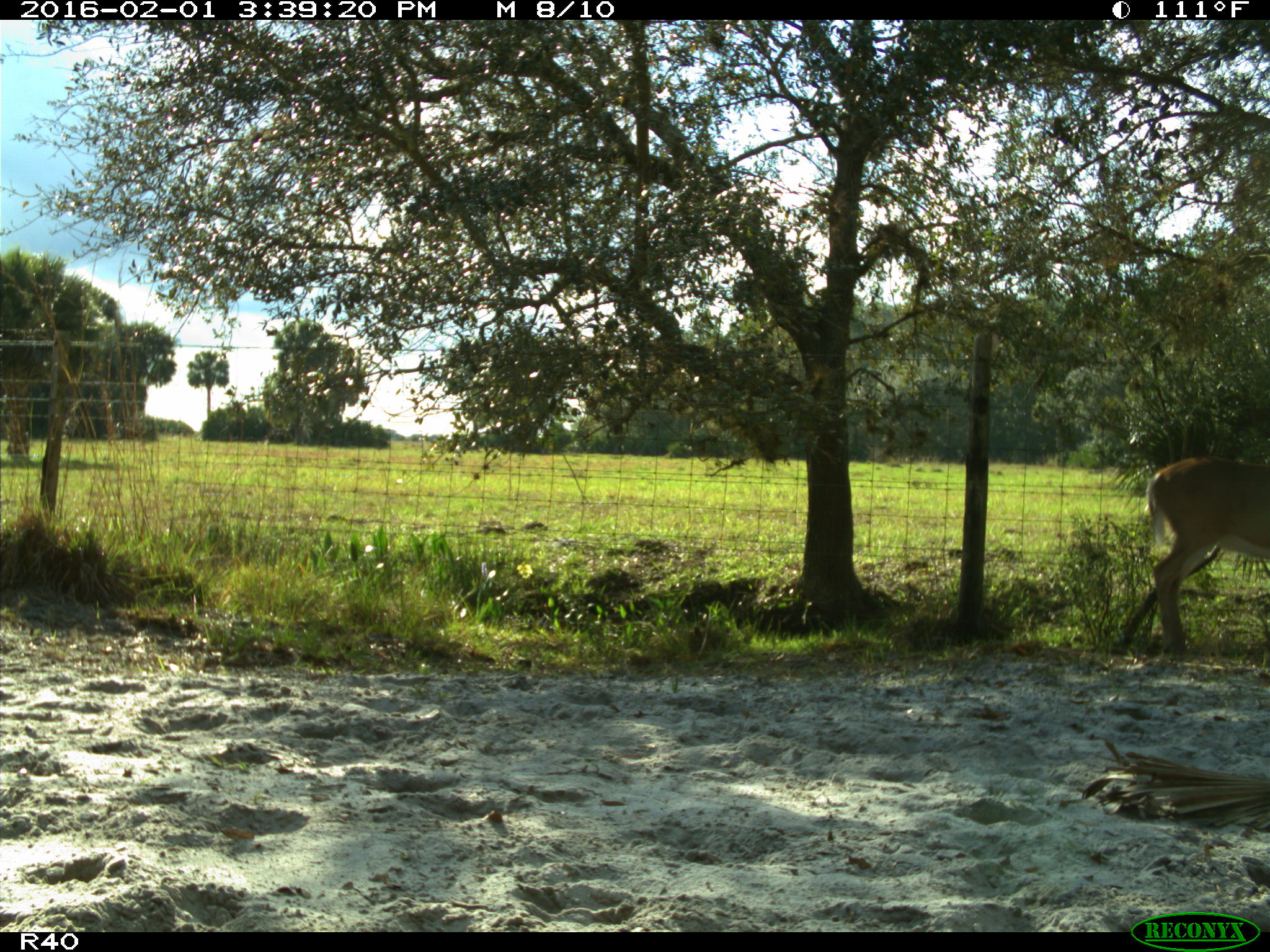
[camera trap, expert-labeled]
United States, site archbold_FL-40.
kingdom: Animalia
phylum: Chordata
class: Mammalia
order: Artiodactyla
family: Cervidae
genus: Odocoileus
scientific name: Odocoileus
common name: deer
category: unidentified deer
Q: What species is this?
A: Unidentified deer (deer) (Odocoileus).